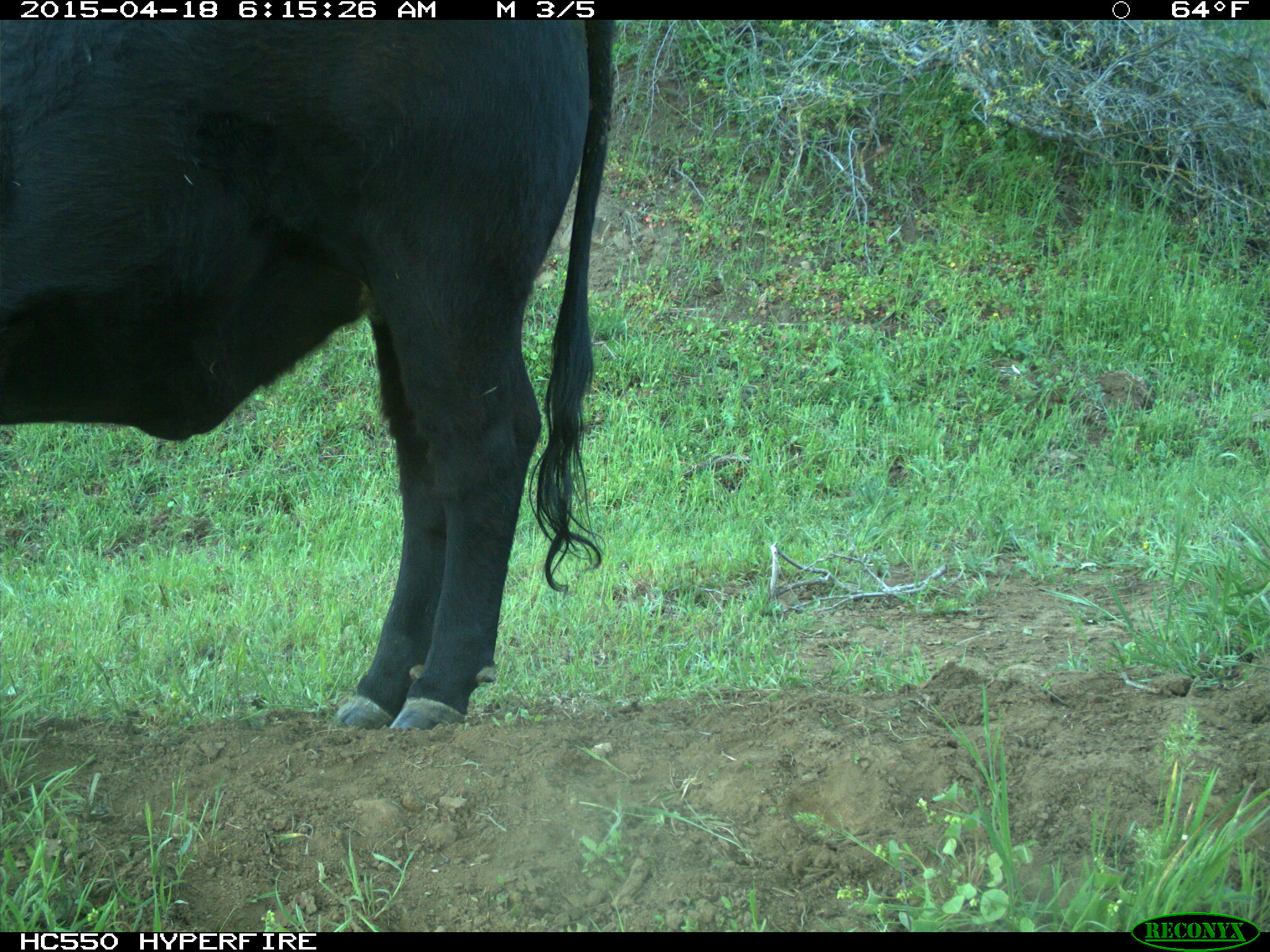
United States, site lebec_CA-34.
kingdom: Animalia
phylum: Chordata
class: Mammalia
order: Artiodactyla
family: Bovidae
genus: Bos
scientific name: Bos taurus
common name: domestic cow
Bos taurus (domestic cow).